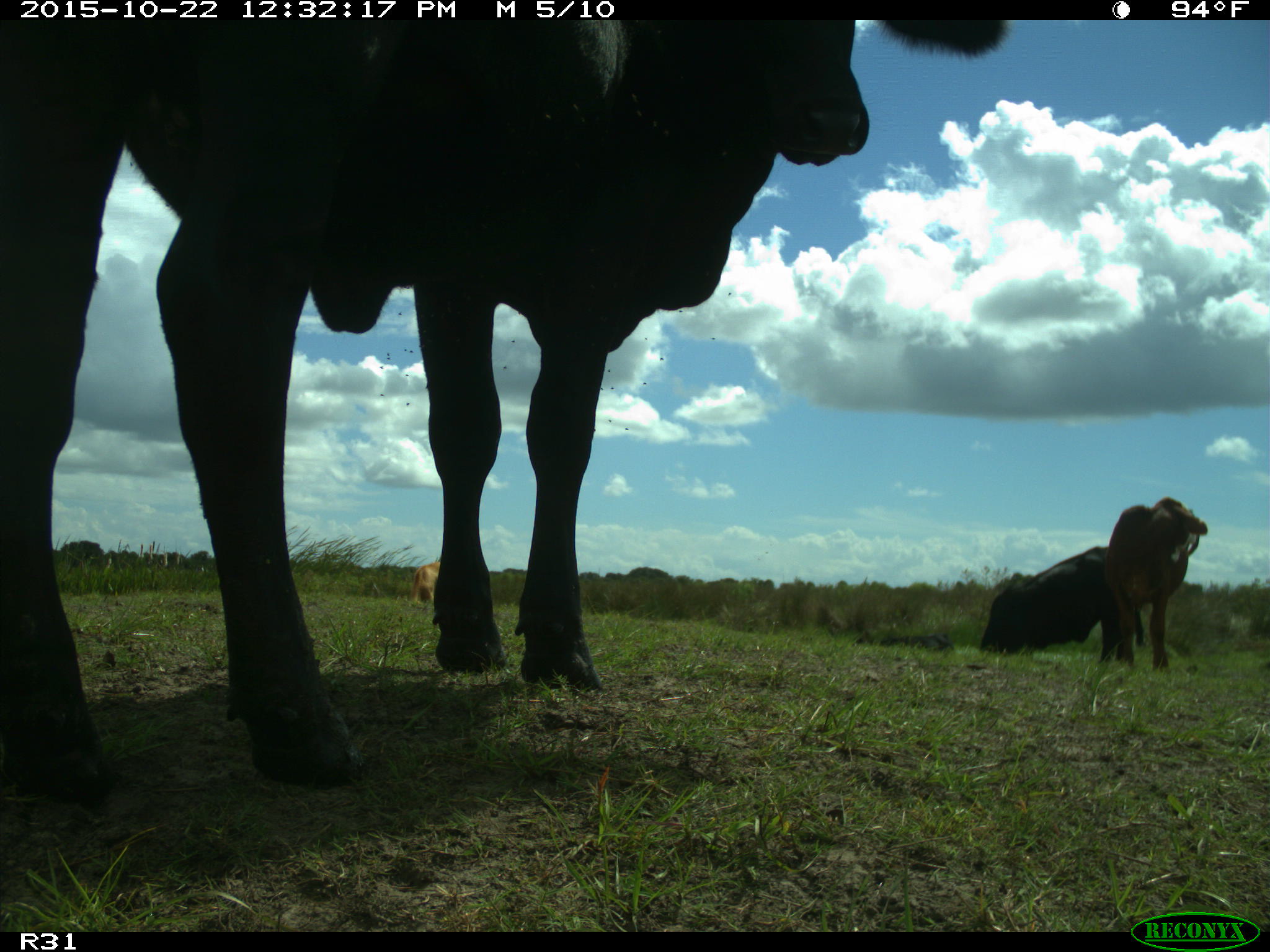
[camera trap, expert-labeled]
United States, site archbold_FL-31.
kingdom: Animalia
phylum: Chordata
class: Mammalia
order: Artiodactyla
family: Bovidae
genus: Bos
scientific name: Bos taurus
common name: domestic cow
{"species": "Bos taurus (domestic cow)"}